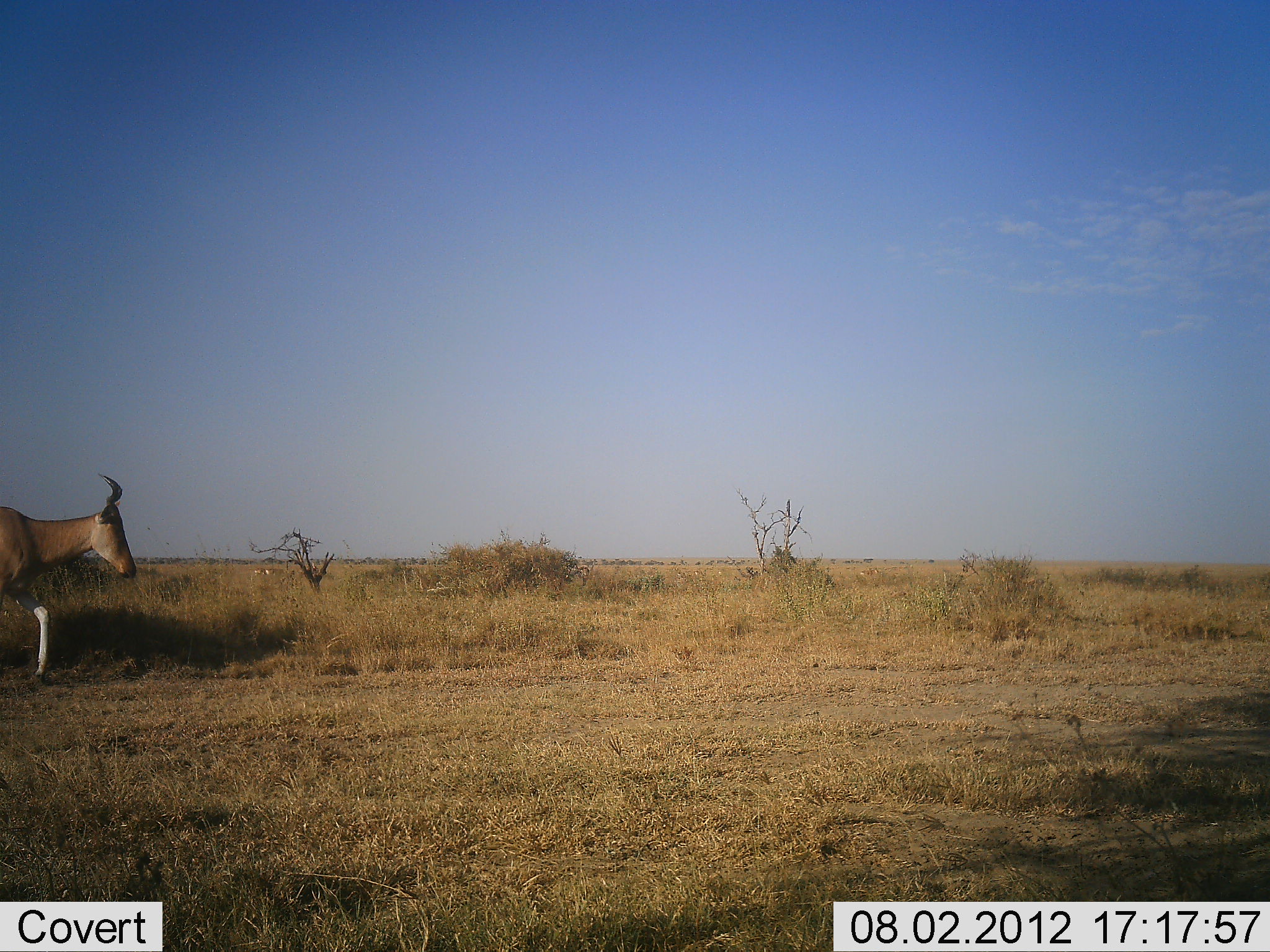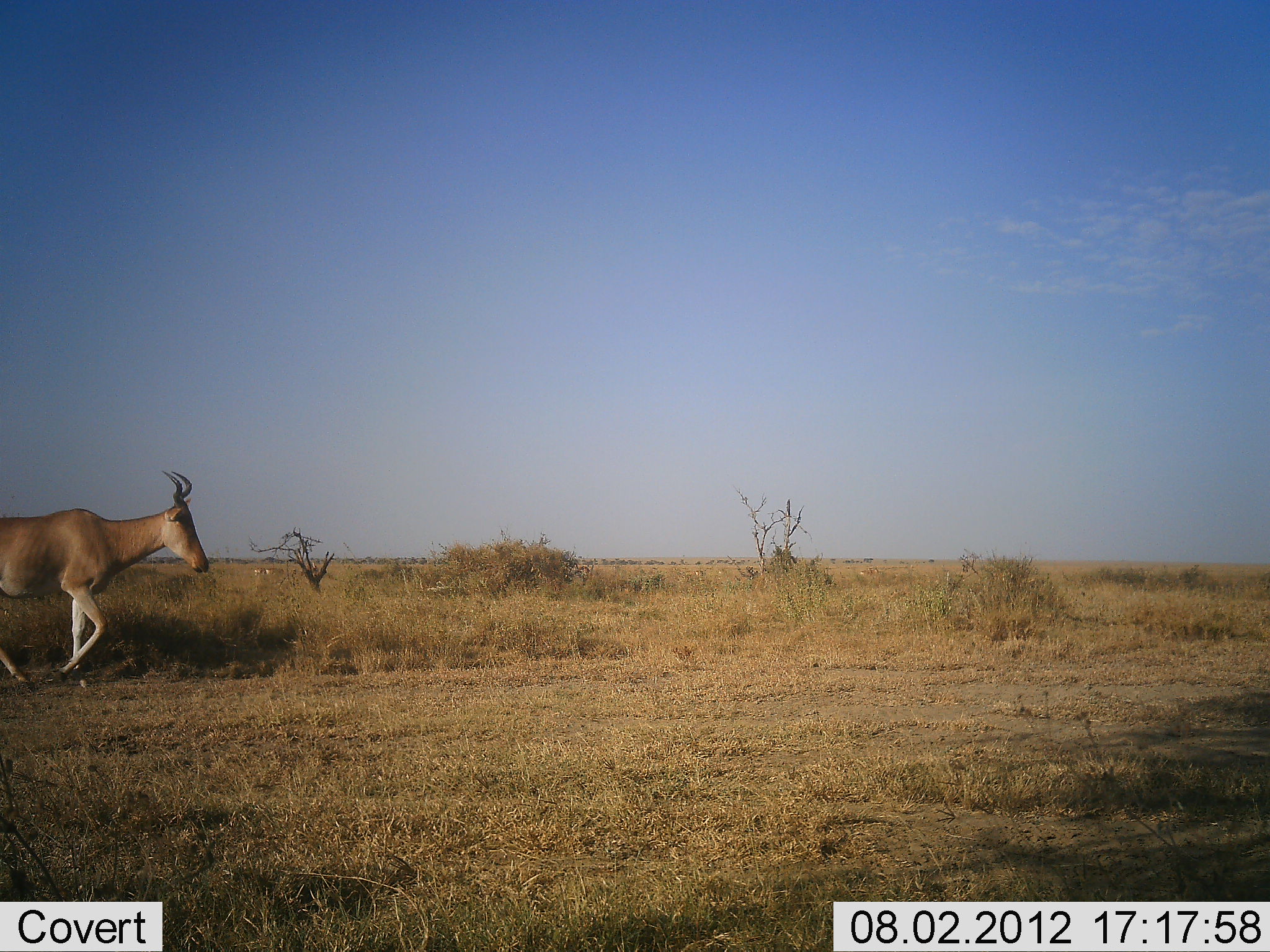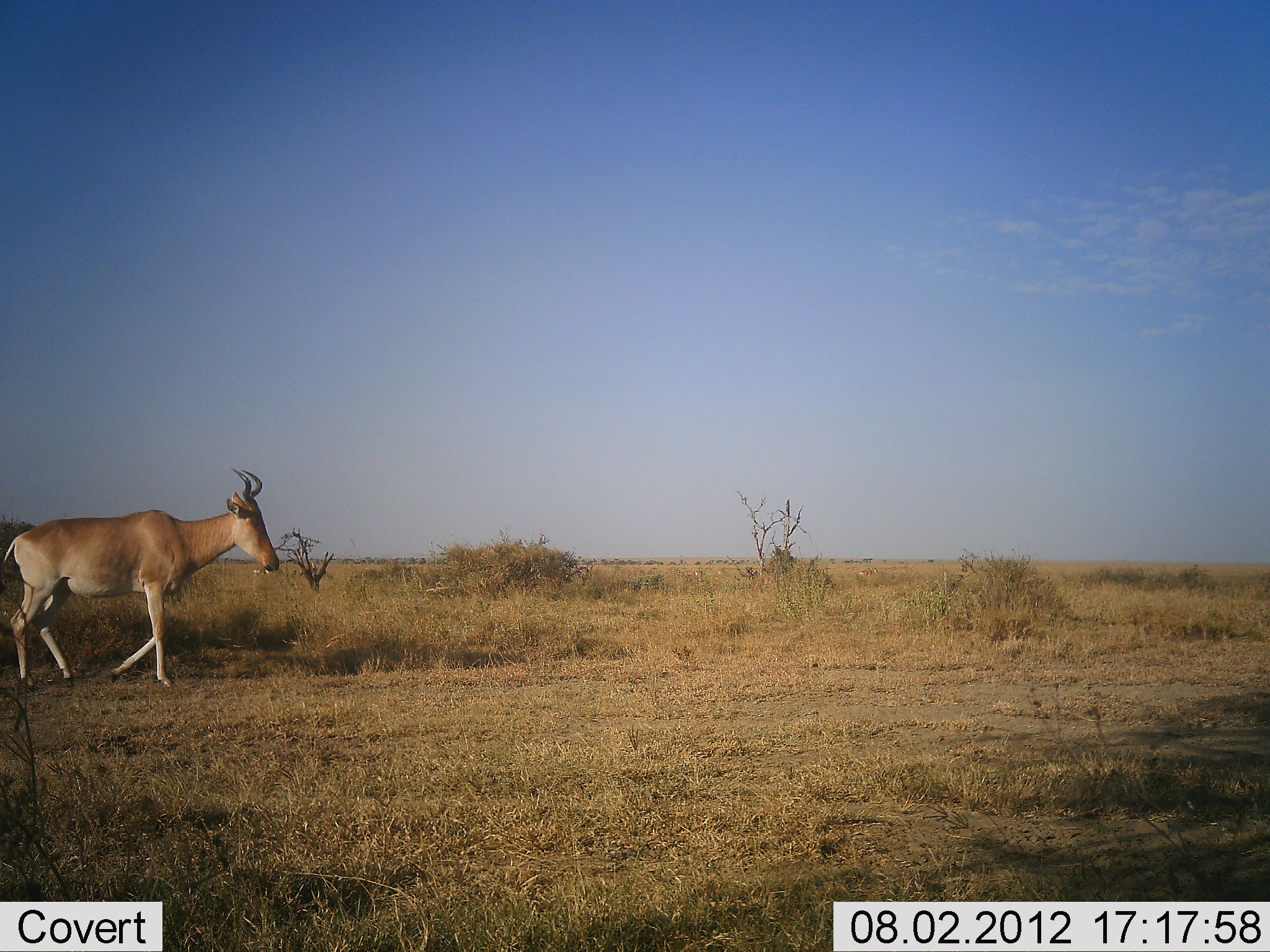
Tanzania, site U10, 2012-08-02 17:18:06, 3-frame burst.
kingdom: Animalia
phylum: Chordata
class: Mammalia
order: Artiodactyla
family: Bovidae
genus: Alcelaphus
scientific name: Alcelaphus buselaphus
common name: hartebeest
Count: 1.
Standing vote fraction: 0%.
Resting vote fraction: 0%.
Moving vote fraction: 100%.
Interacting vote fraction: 0%.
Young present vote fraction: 0%.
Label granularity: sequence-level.